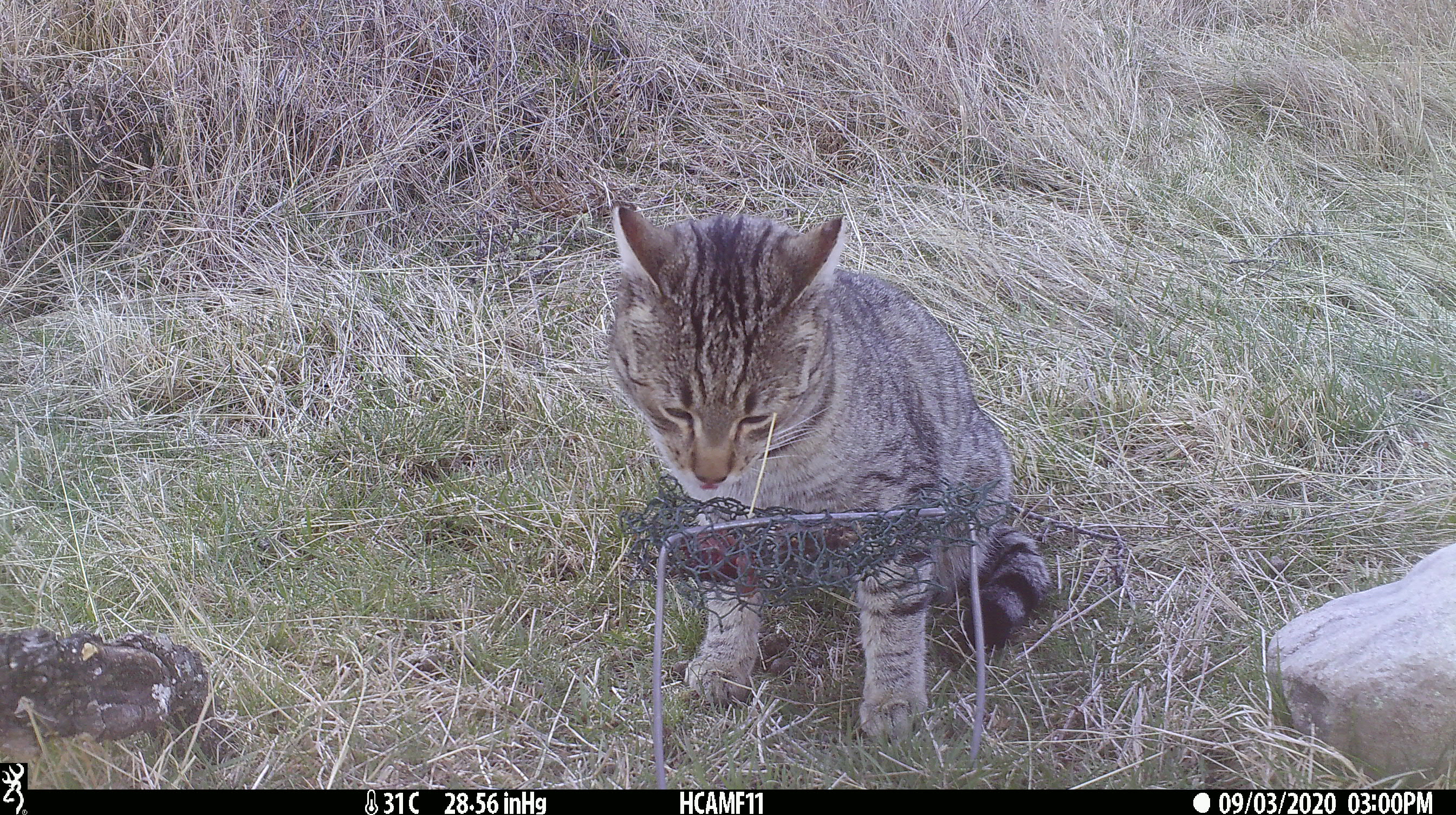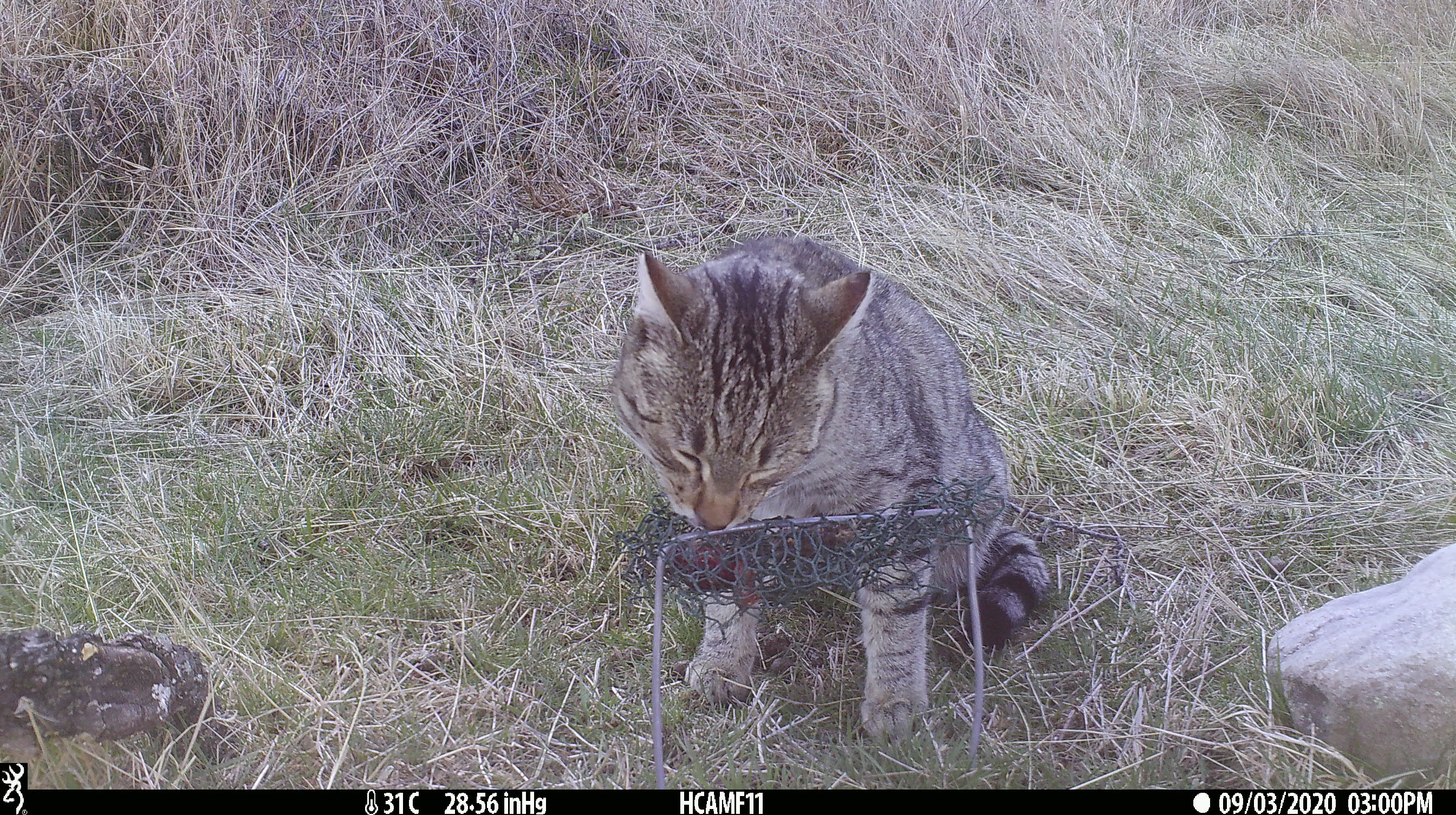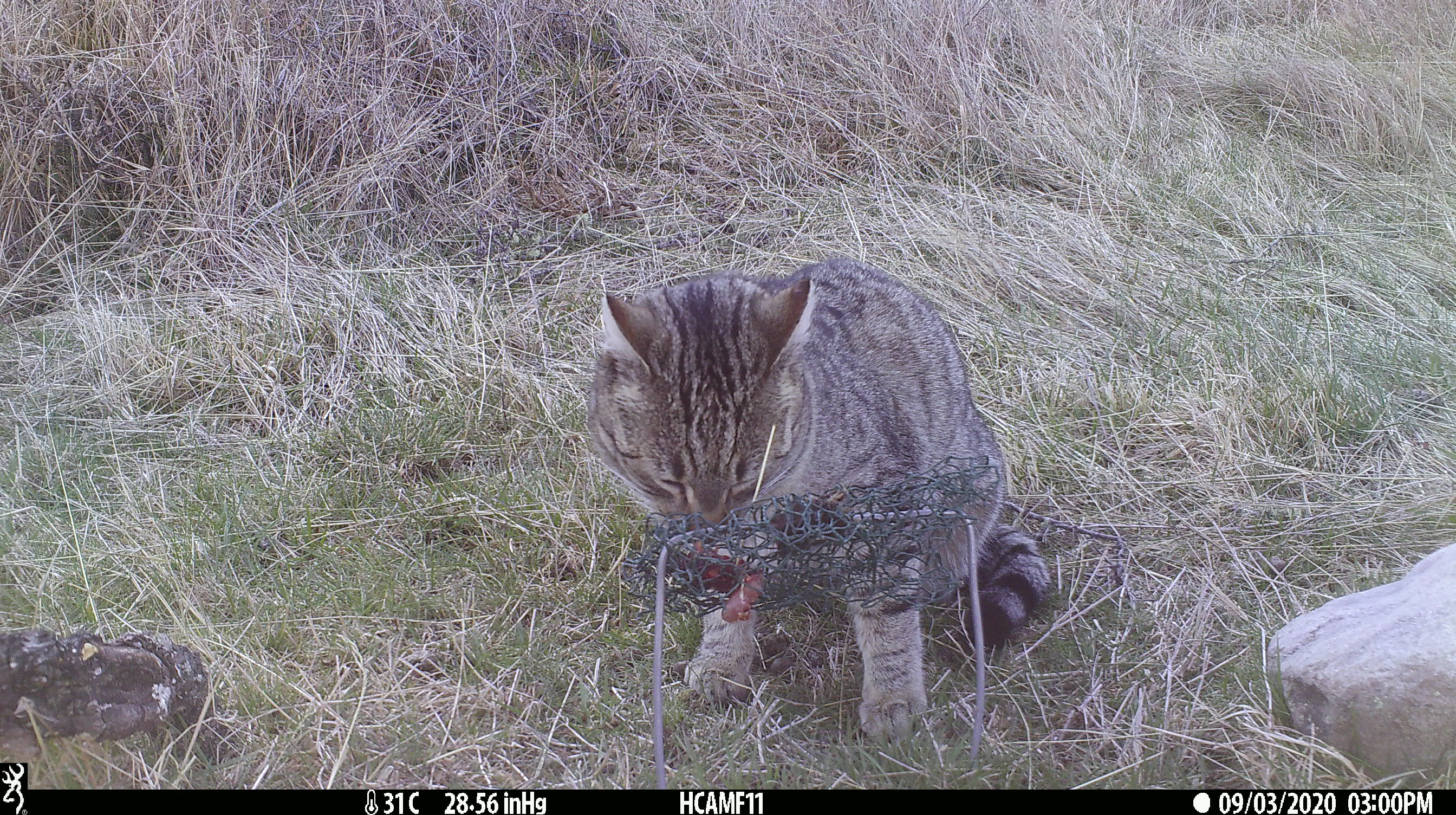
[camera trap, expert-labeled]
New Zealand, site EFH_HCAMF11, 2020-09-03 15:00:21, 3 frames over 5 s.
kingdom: Animalia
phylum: Chordata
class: Mammalia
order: Carnivora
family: Felidae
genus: Felis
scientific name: Felis catus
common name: domestic cat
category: cat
Cat (domestic cat) (Felis catus).